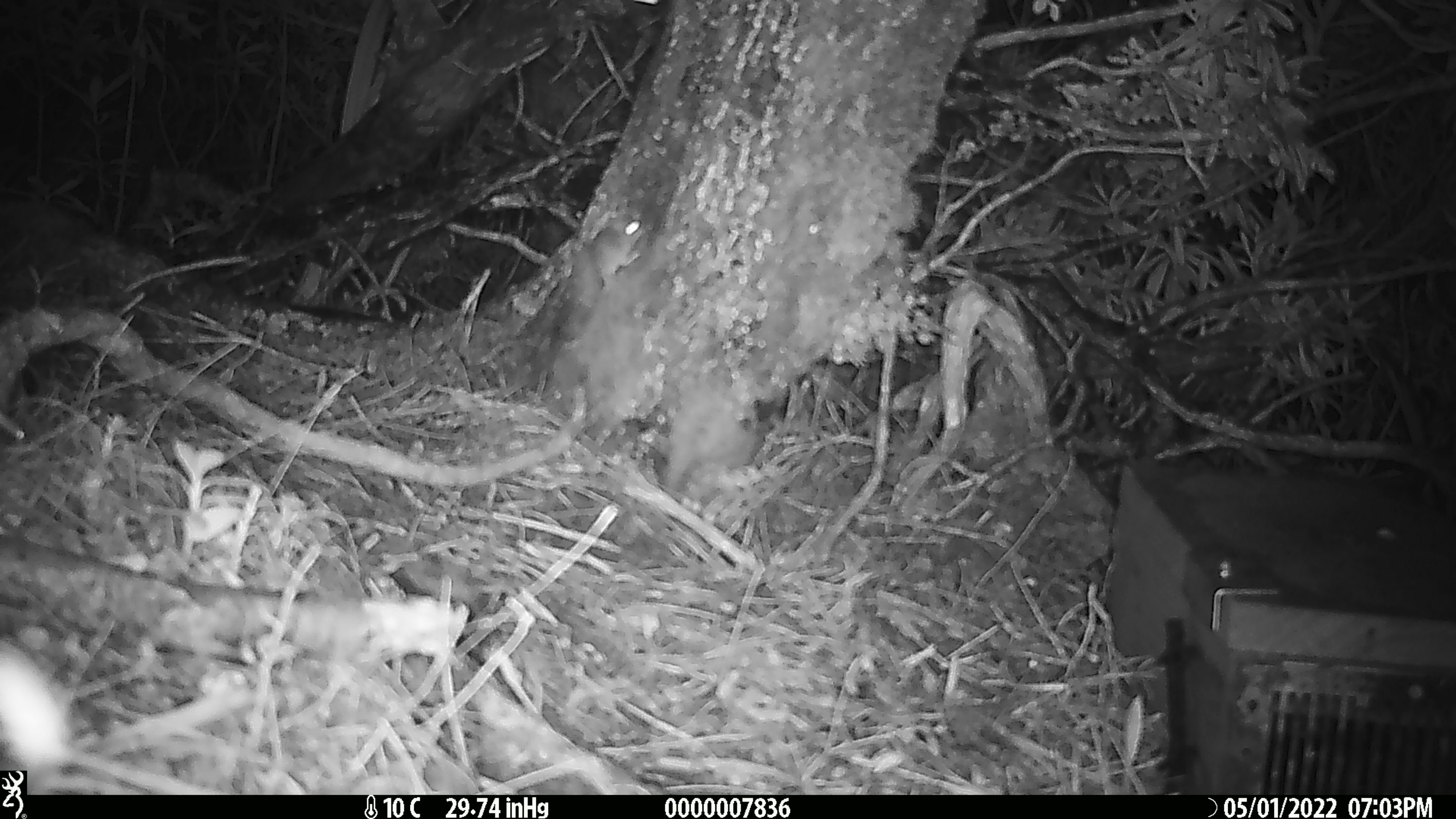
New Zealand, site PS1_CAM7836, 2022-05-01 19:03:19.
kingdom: Animalia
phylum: Chordata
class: Mammalia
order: Rodentia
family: Muridae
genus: Mus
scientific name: Mus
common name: mouse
Mouse (Mus).